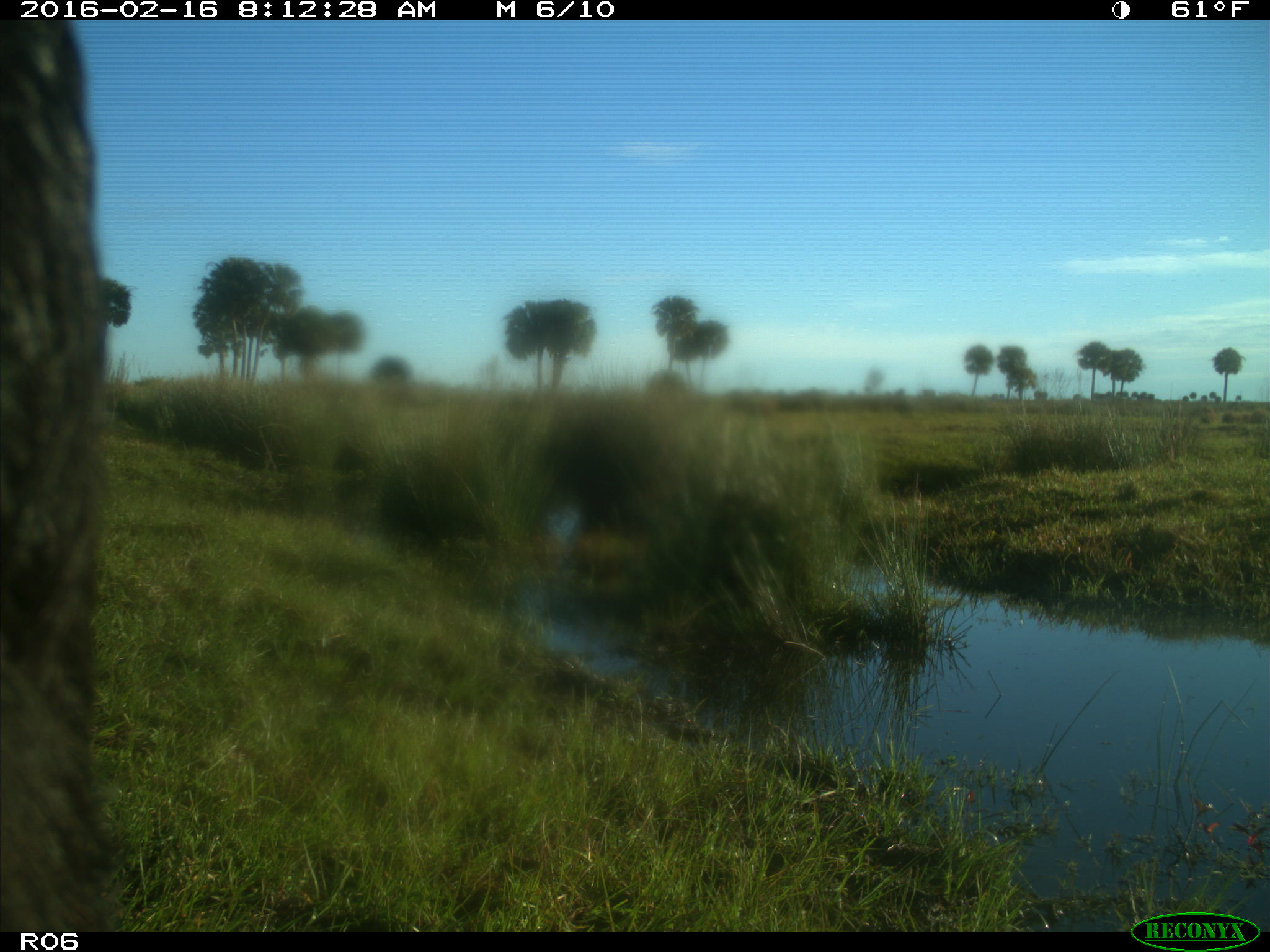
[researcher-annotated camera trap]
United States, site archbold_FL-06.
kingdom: Animalia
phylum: Chordata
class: Mammalia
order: Artiodactyla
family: Bovidae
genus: Bos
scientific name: Bos taurus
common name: domestic cow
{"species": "Bos taurus (domestic cow)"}